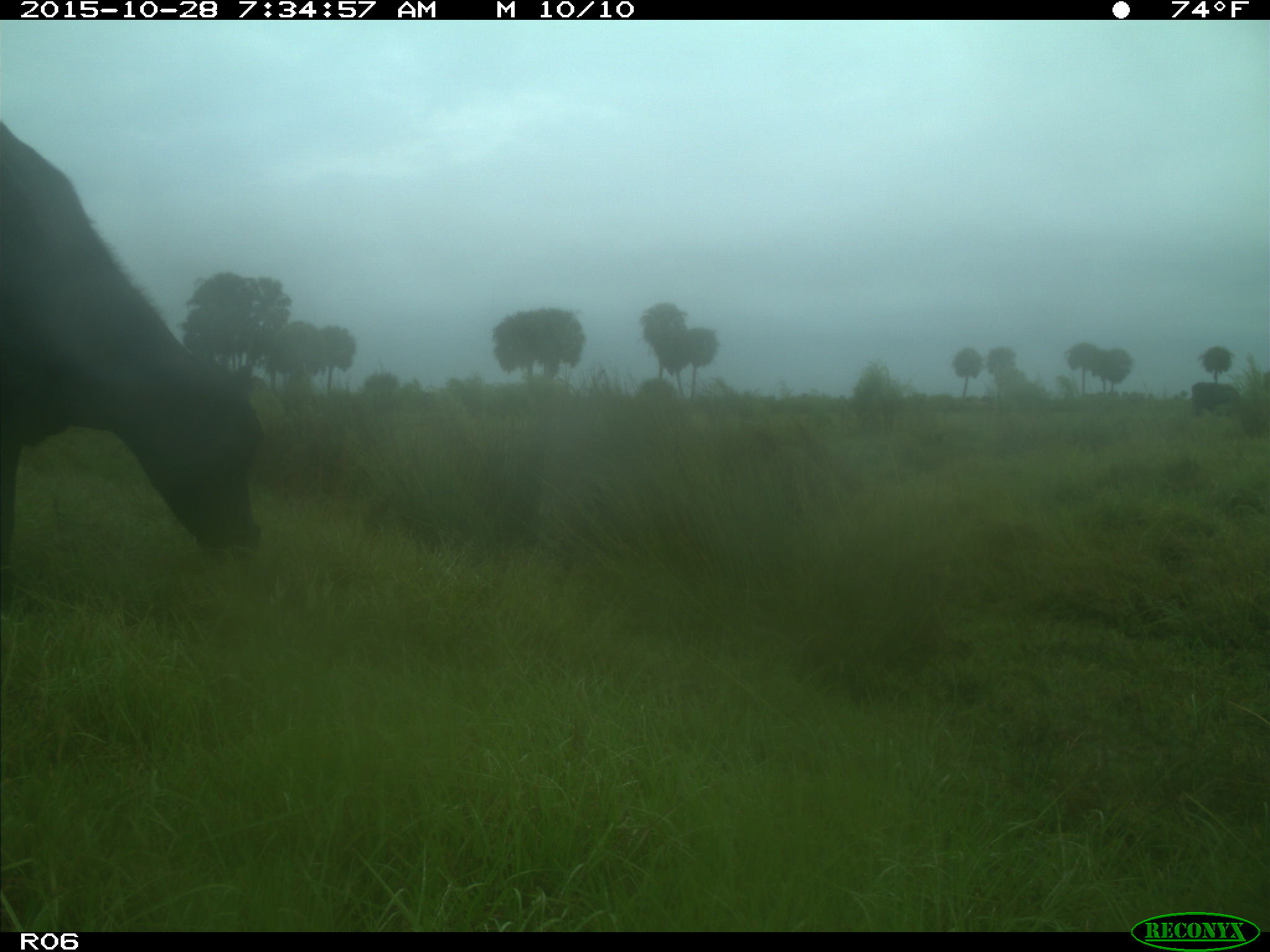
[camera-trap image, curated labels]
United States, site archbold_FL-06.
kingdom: Animalia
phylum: Chordata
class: Mammalia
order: Artiodactyla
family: Bovidae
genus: Bos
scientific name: Bos taurus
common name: domestic cow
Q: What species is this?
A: Bos taurus (domestic cow).